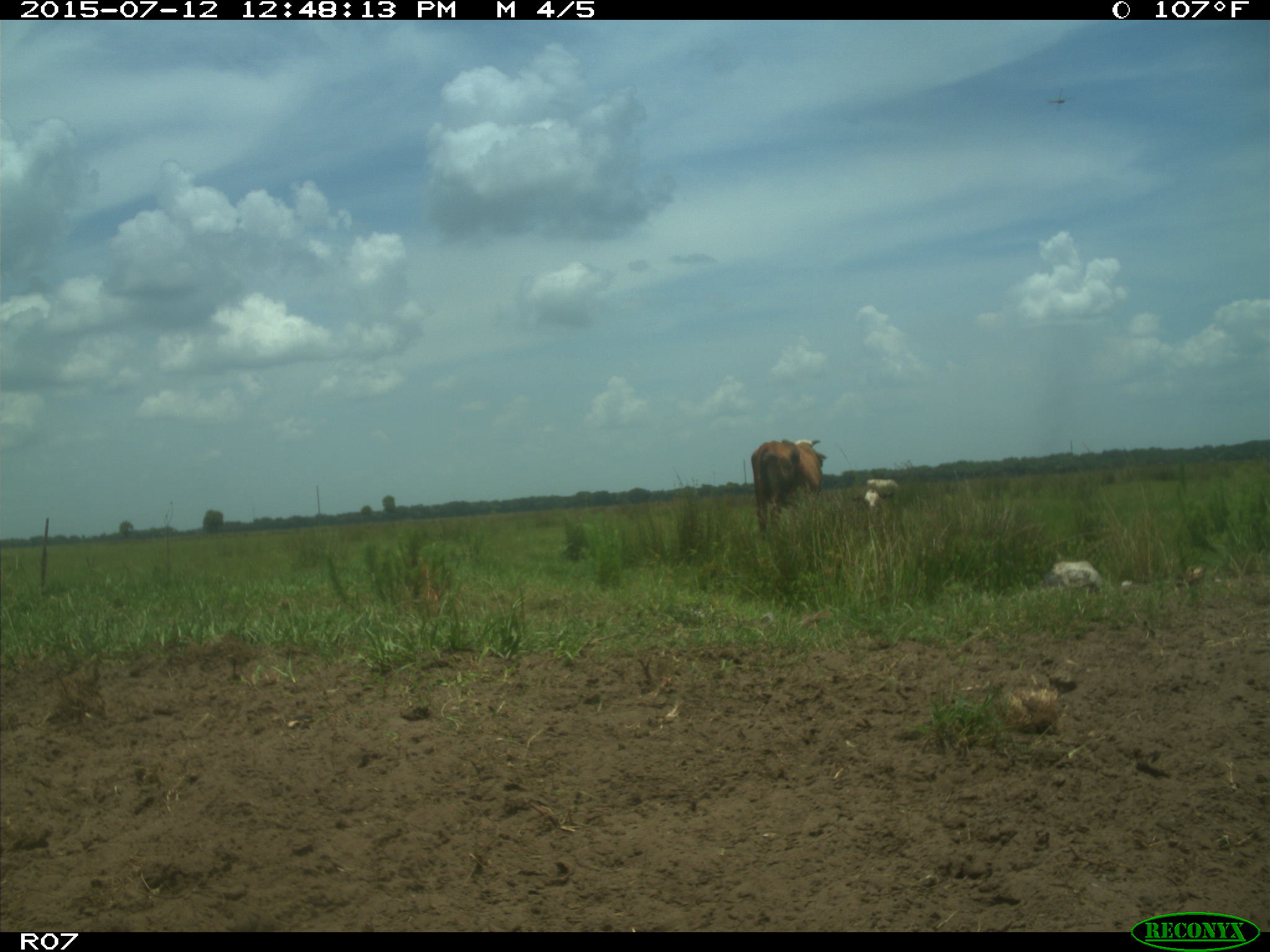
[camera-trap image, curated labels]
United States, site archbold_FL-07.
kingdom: Animalia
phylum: Chordata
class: Mammalia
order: Artiodactyla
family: Bovidae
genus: Bos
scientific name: Bos taurus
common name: domestic cow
Bos taurus (domestic cow).